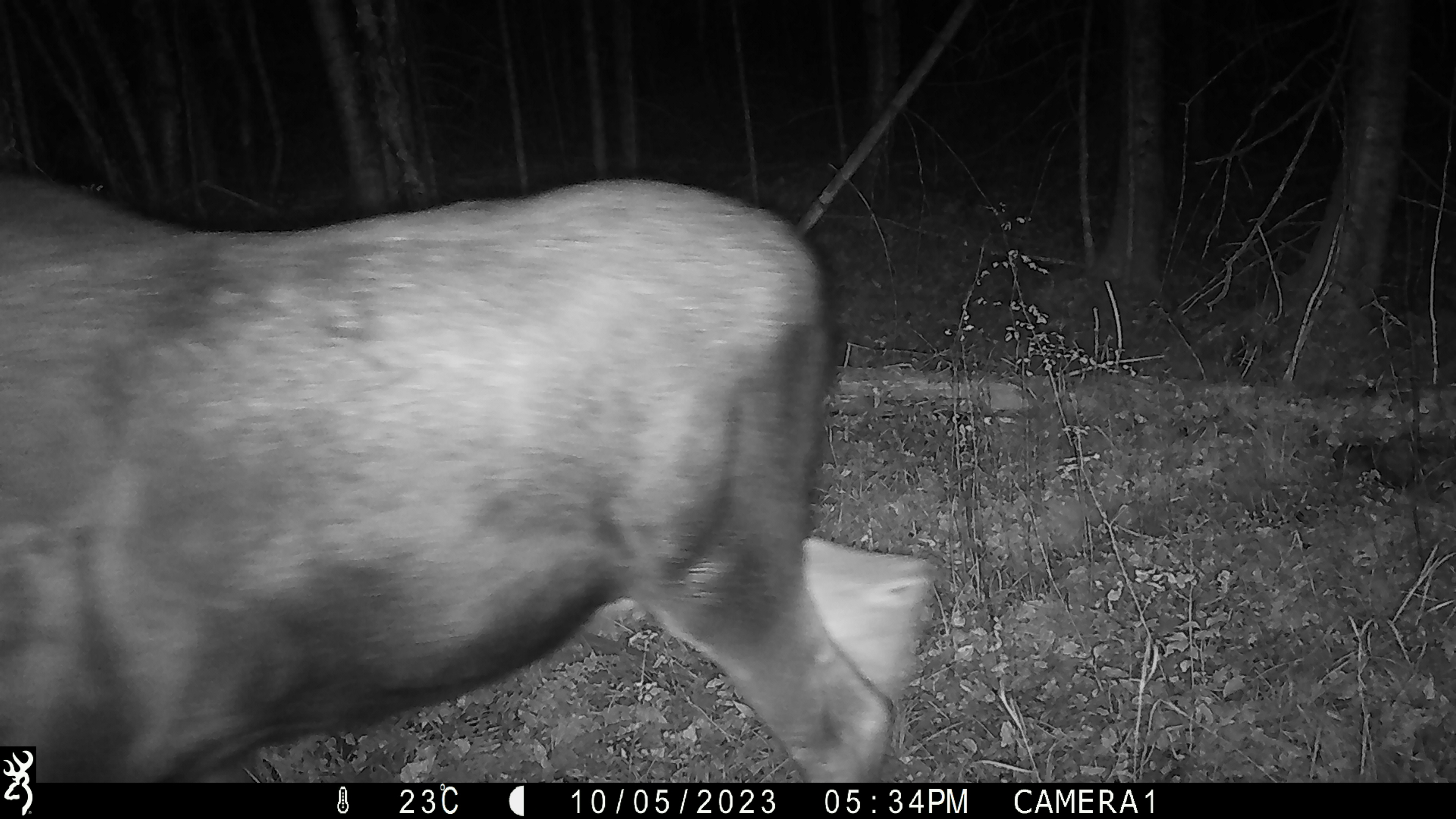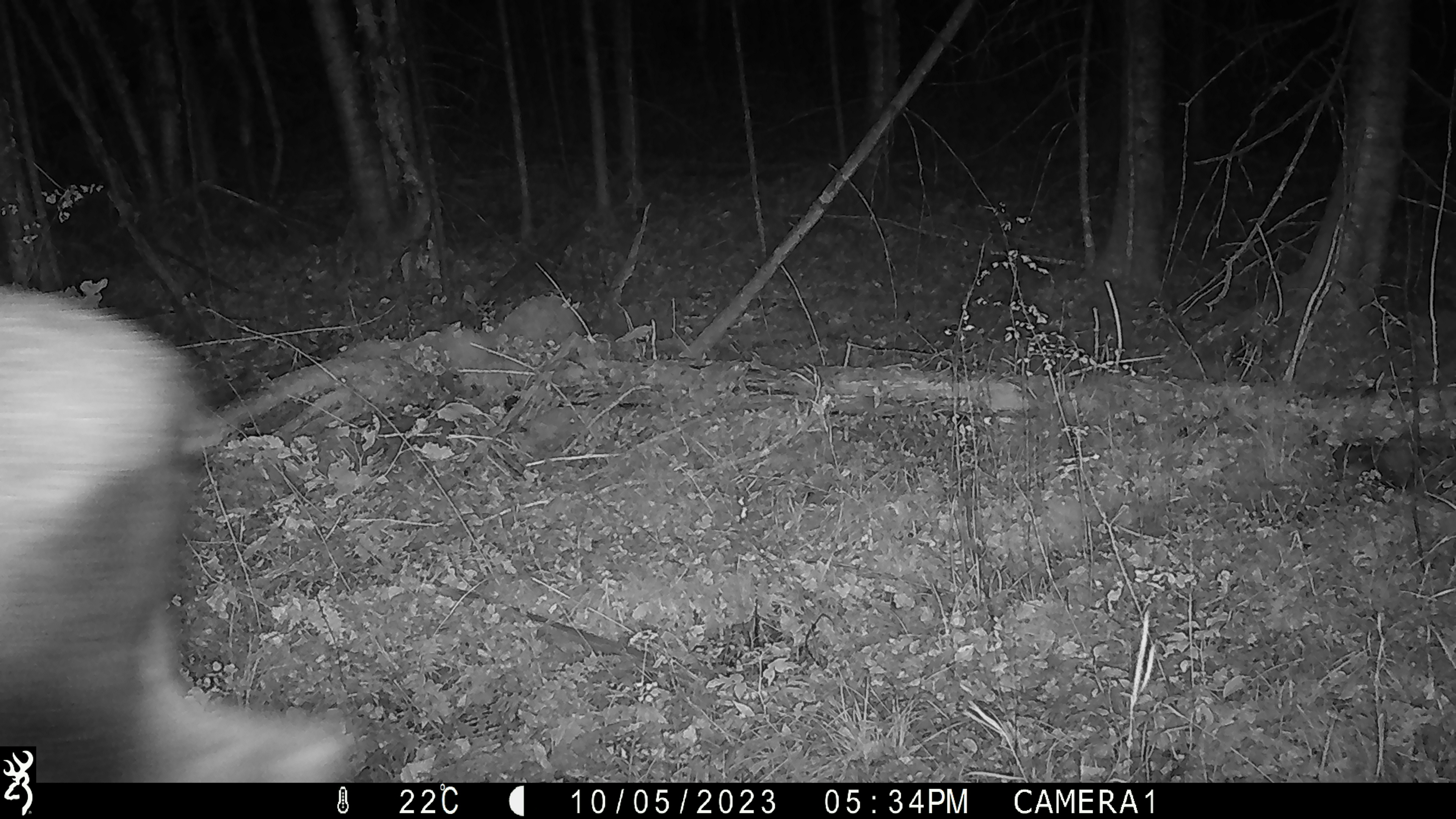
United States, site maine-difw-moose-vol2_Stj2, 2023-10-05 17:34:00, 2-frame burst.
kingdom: Animalia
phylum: Chordata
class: Mammalia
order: Artiodactyla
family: Cervidae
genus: Alces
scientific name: Alces alces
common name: moose